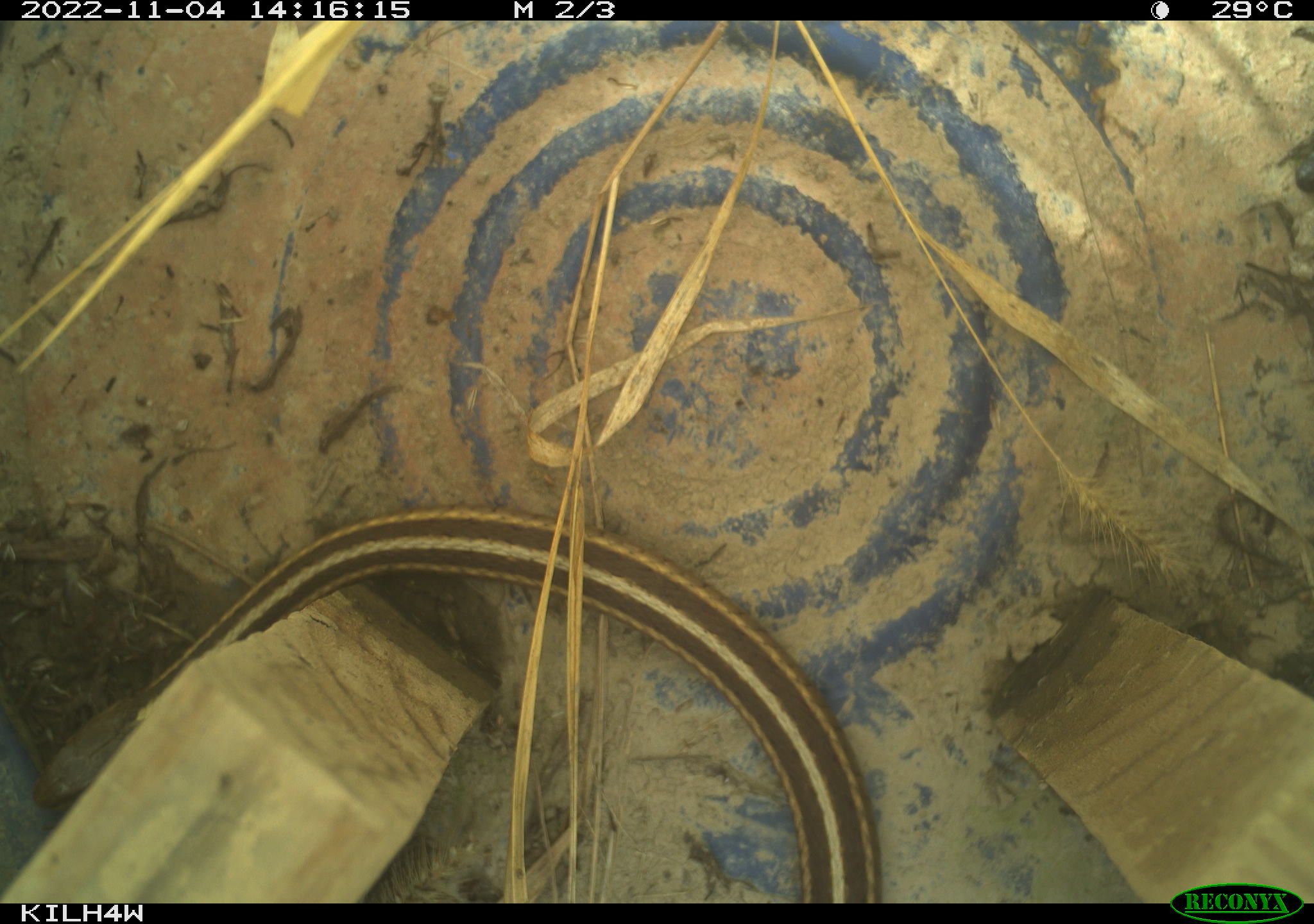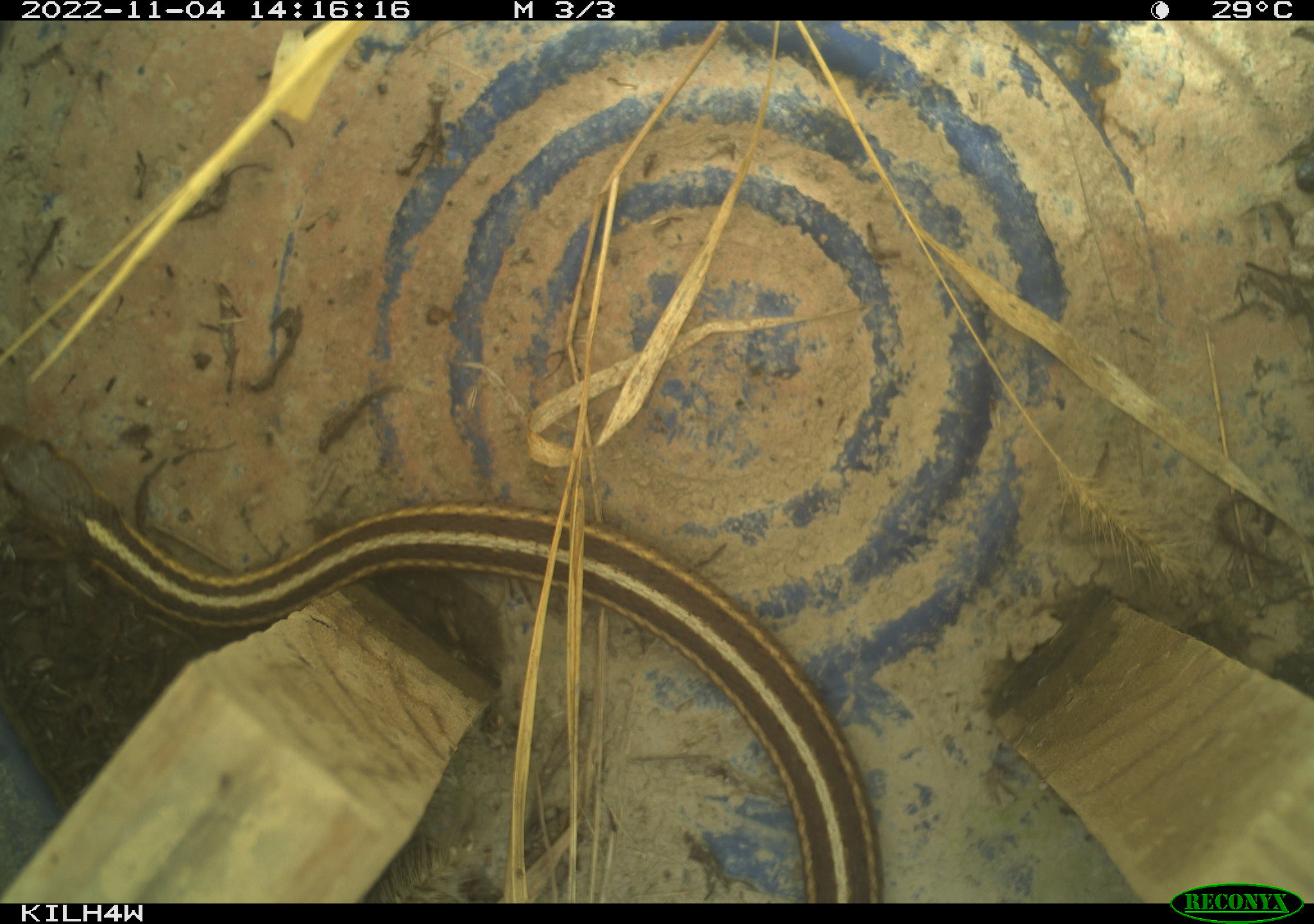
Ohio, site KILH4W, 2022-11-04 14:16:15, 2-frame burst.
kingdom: Animalia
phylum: Chordata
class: Reptilia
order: Squamata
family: Colubridae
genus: Thamnophis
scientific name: Thamnophis sirtalis sirtalis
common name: eastern gartersnake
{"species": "eastern gartersnake (Thamnophis sirtalis sirtalis)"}